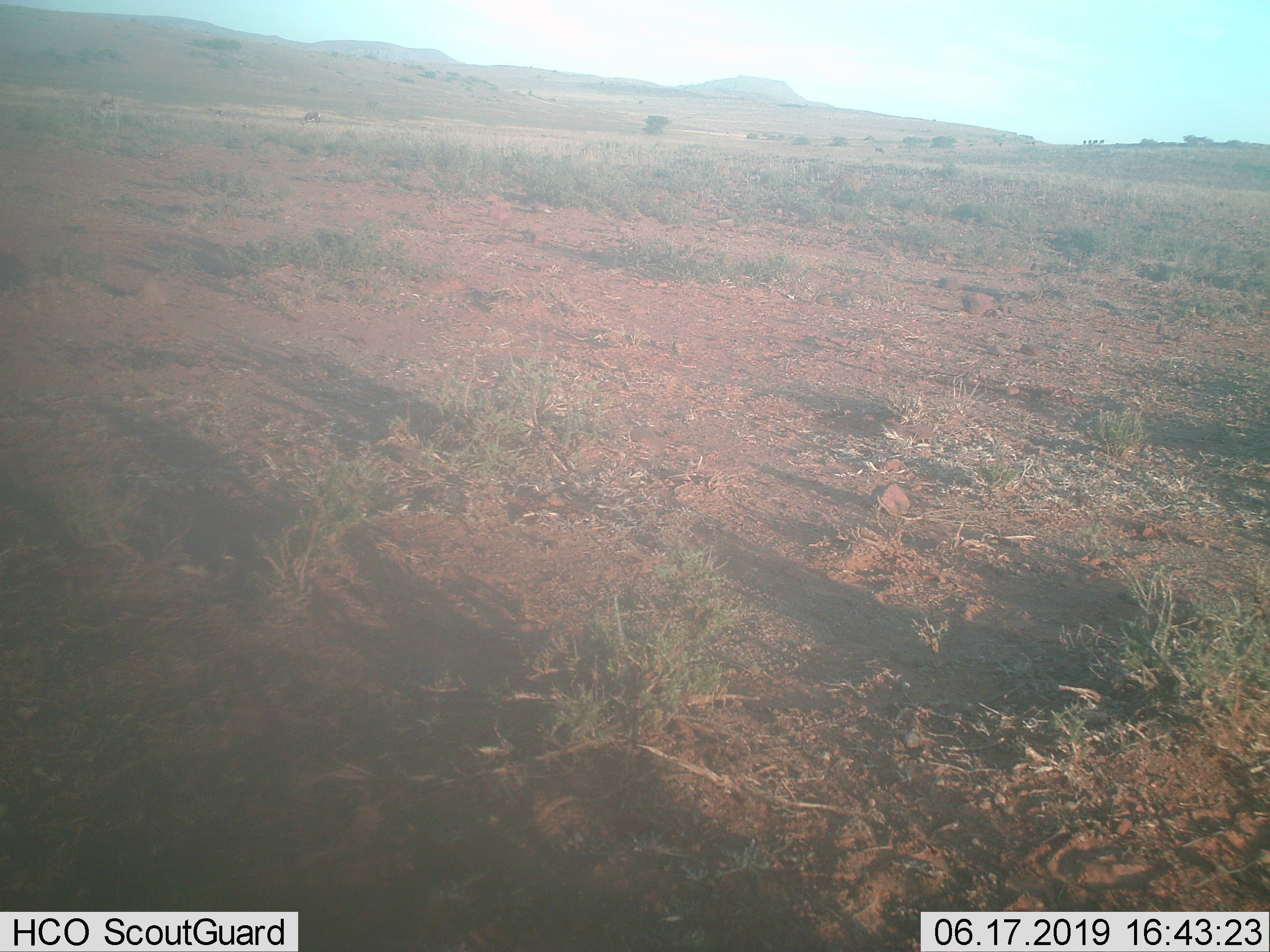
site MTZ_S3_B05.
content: unidentified animal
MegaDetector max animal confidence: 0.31